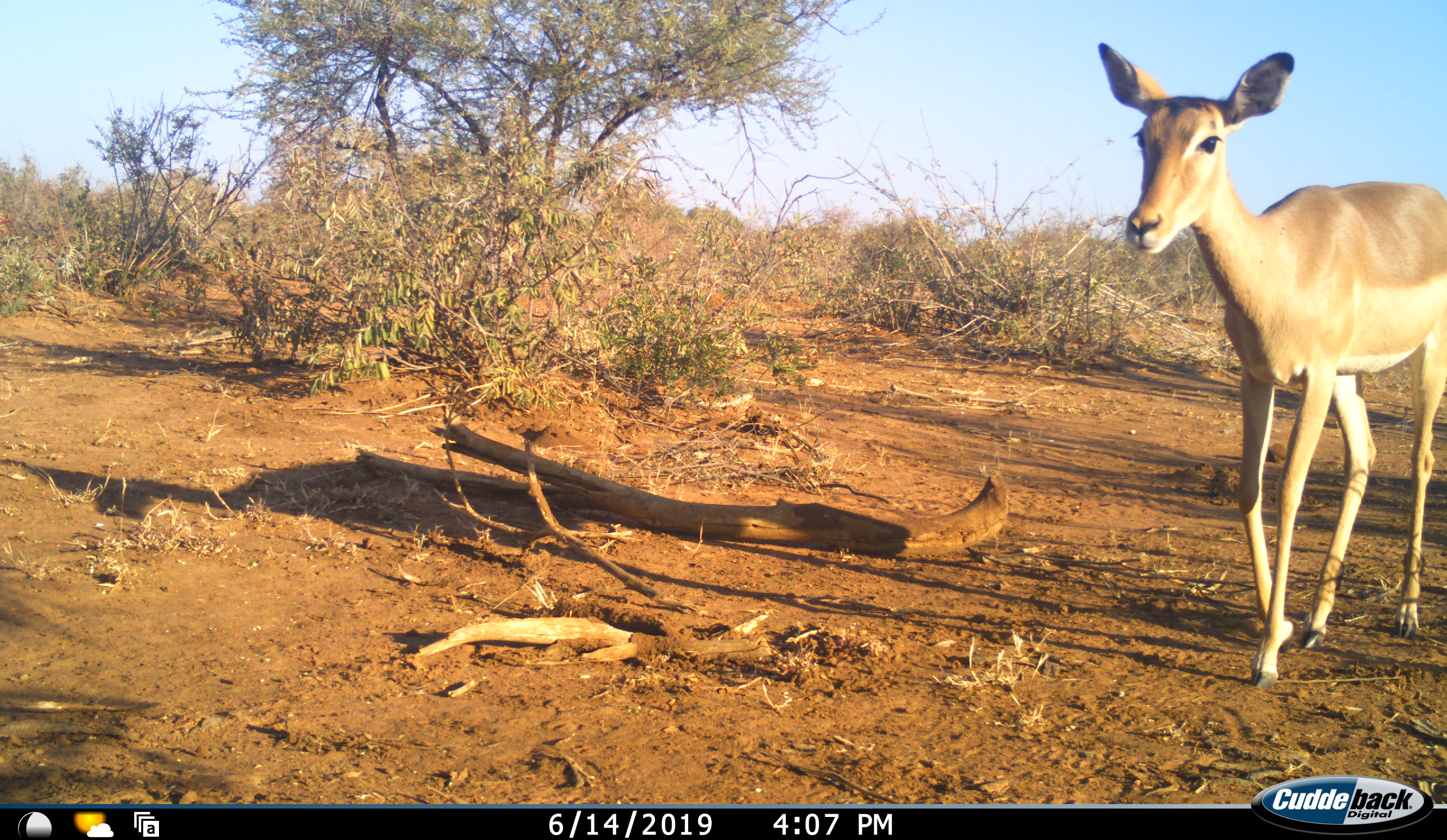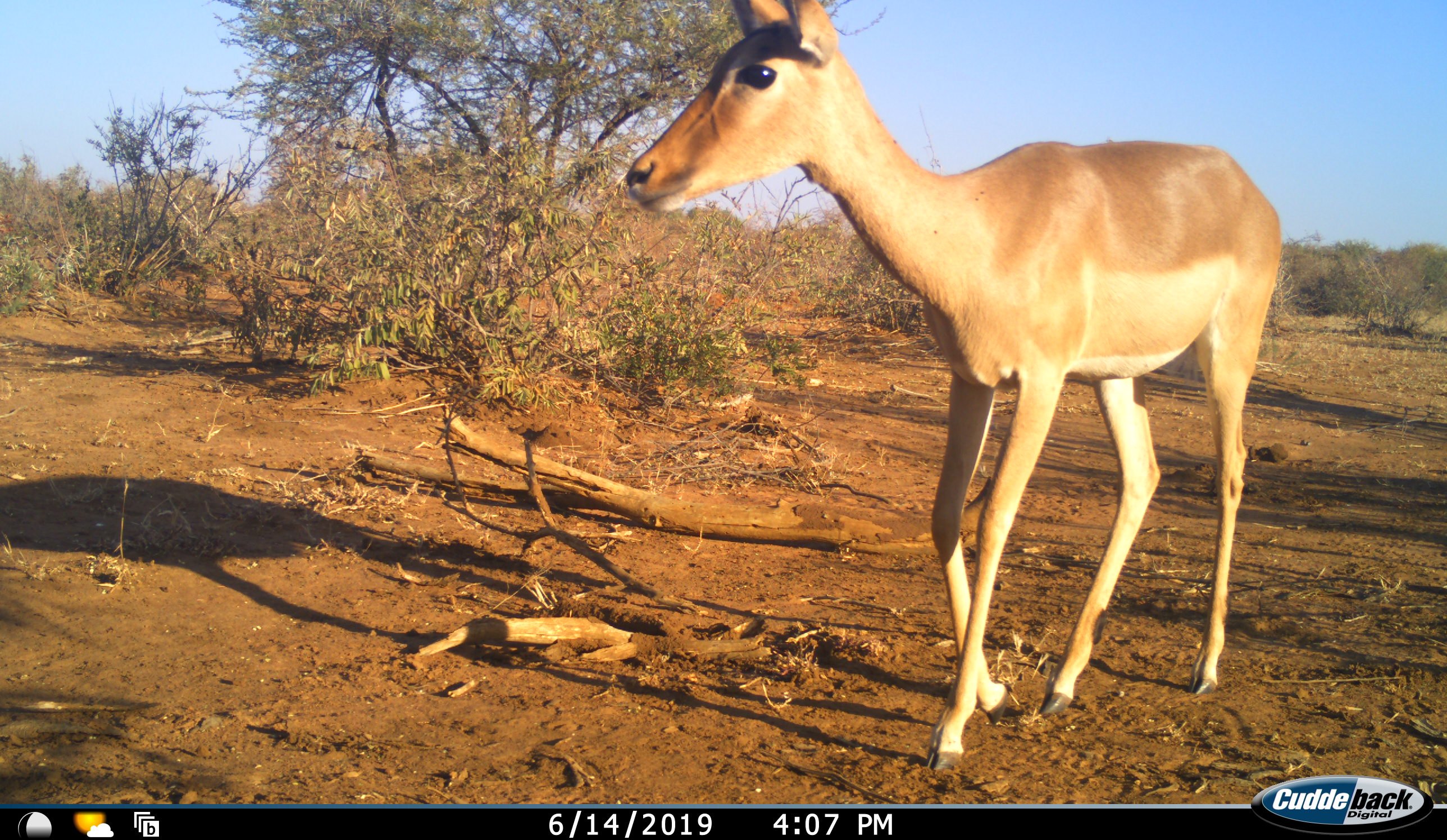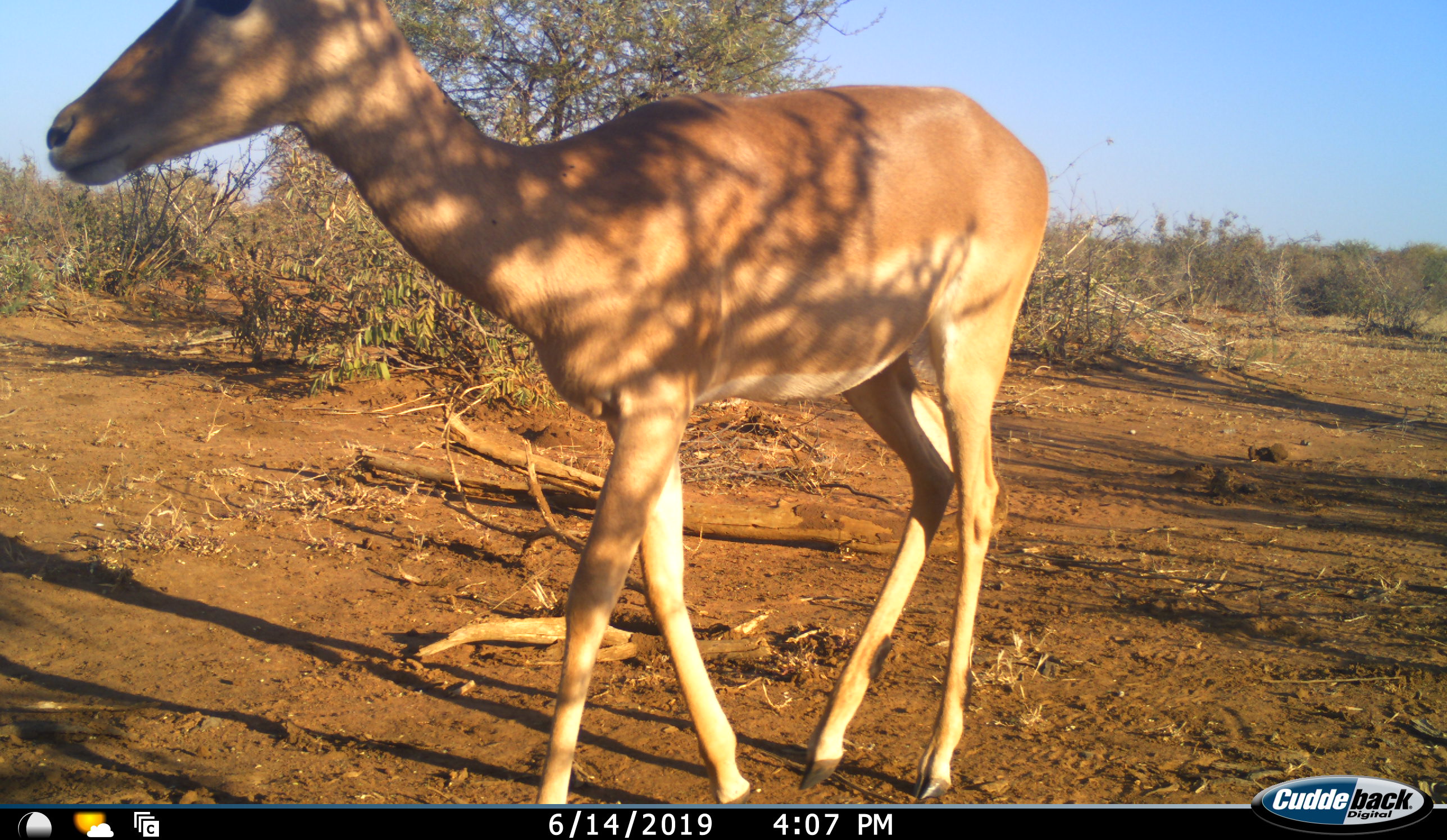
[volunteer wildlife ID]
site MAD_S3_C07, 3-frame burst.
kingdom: Animalia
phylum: Chordata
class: Mammalia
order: Artiodactyla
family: Bovidae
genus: Aepyceros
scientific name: Aepyceros melampus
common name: impala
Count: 1.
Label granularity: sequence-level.